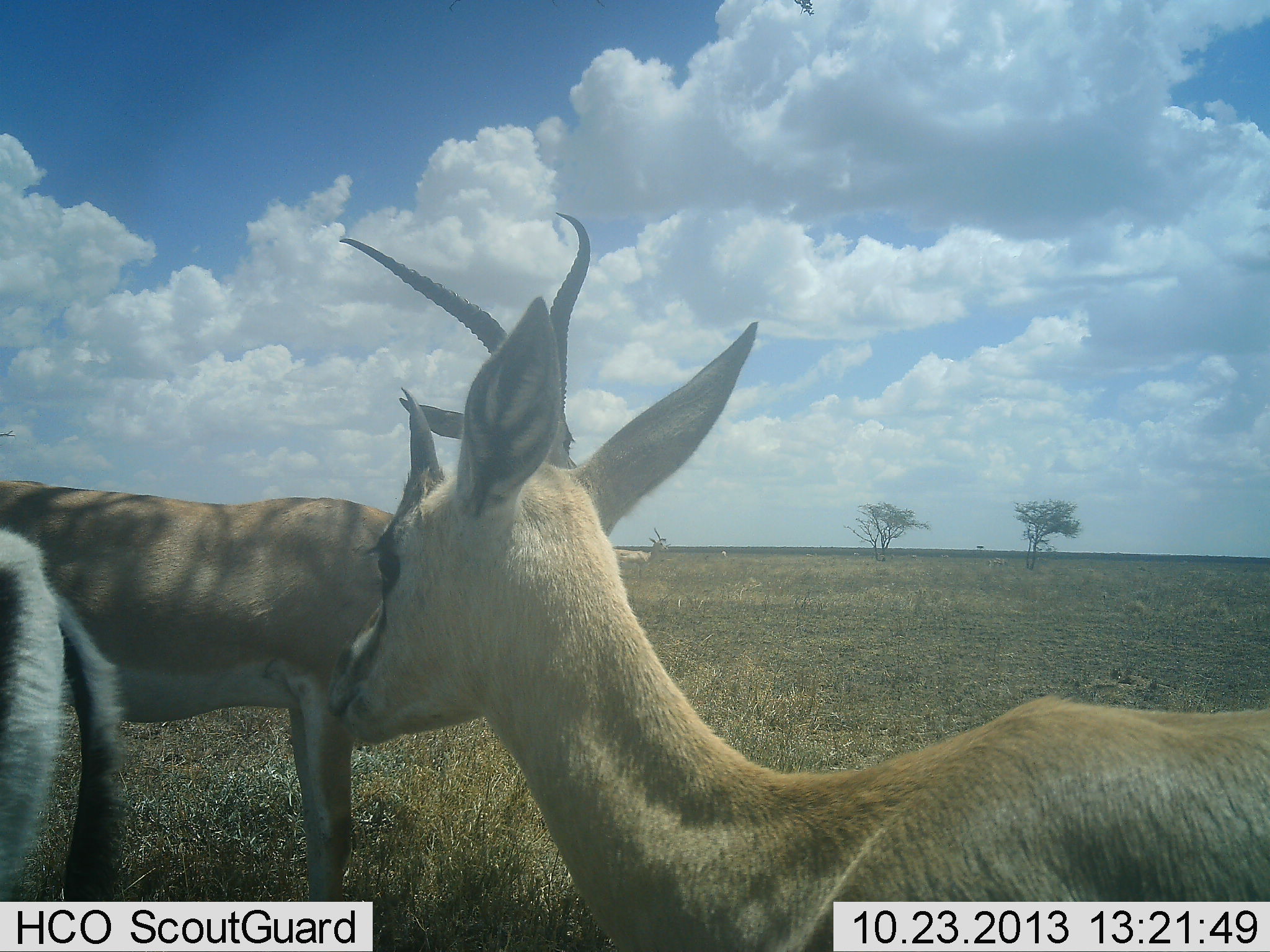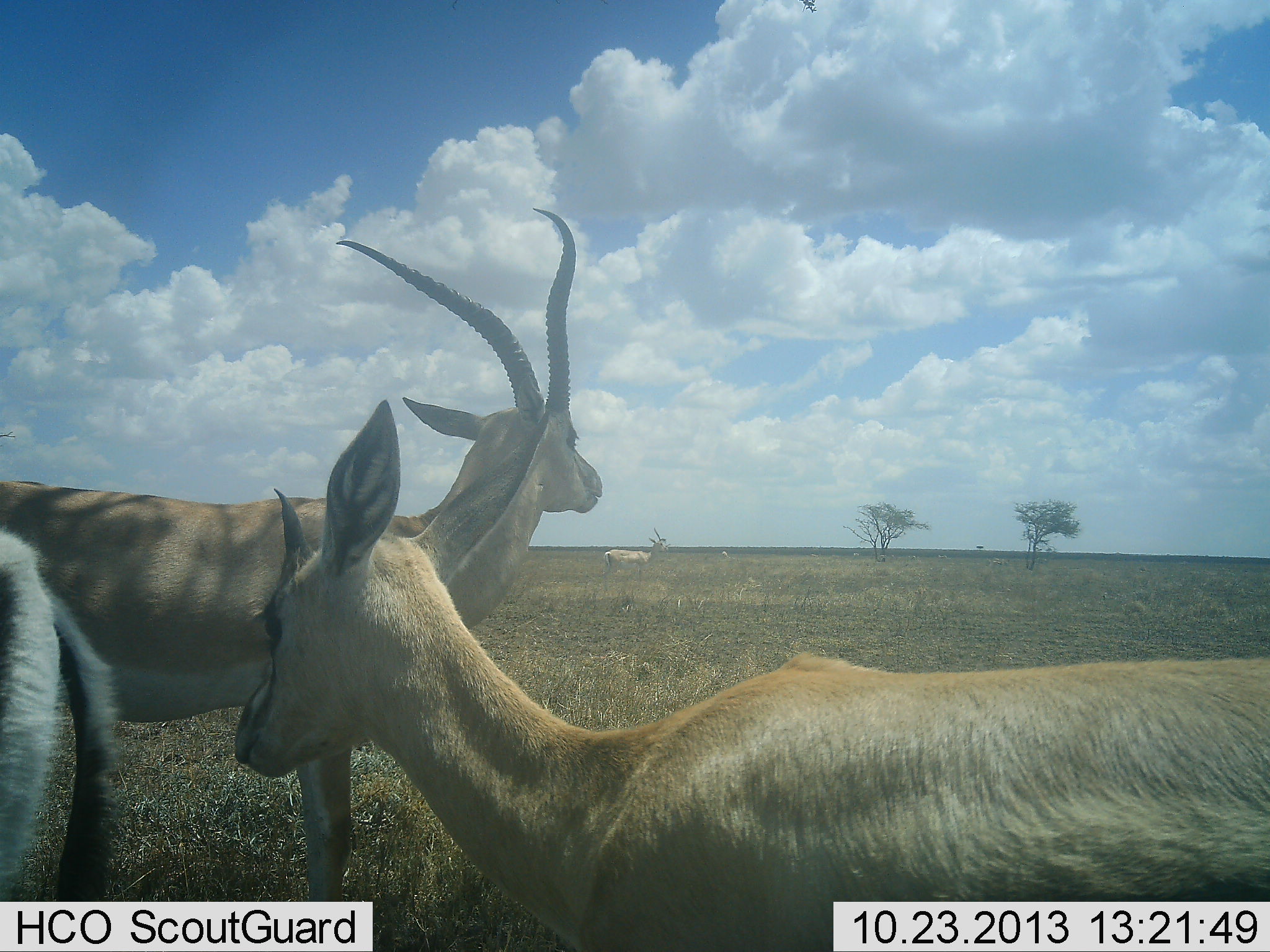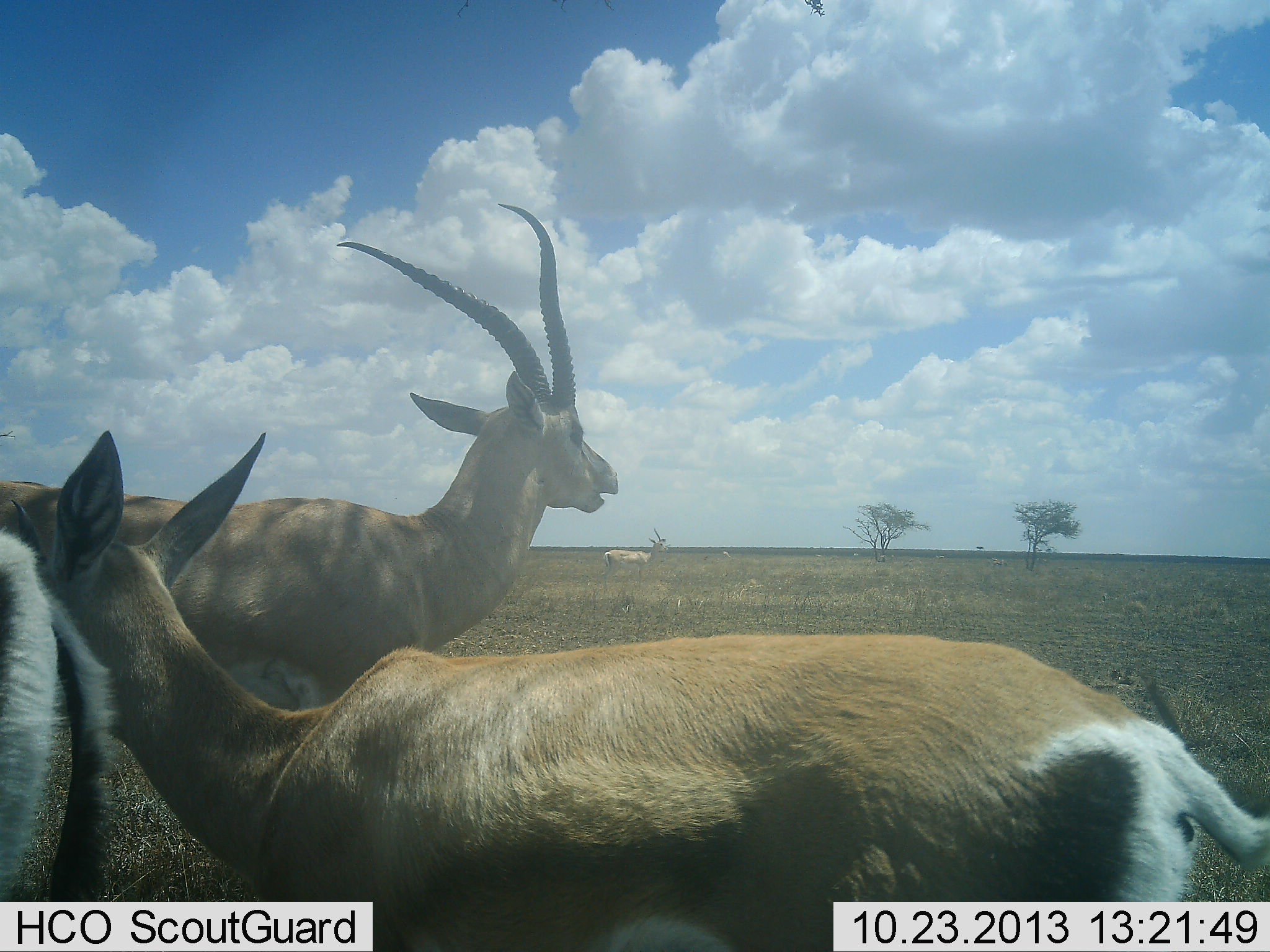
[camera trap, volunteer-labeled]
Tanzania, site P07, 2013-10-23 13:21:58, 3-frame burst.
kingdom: Animalia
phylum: Chordata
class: Mammalia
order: Artiodactyla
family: Bovidae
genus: Nanger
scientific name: Nanger granti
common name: grant's gazelle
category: gazellegrants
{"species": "gazellegrants (grant's gazelle) (Nanger granti)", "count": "4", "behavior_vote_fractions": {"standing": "74%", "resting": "9%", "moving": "48%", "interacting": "0%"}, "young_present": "4%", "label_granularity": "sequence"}